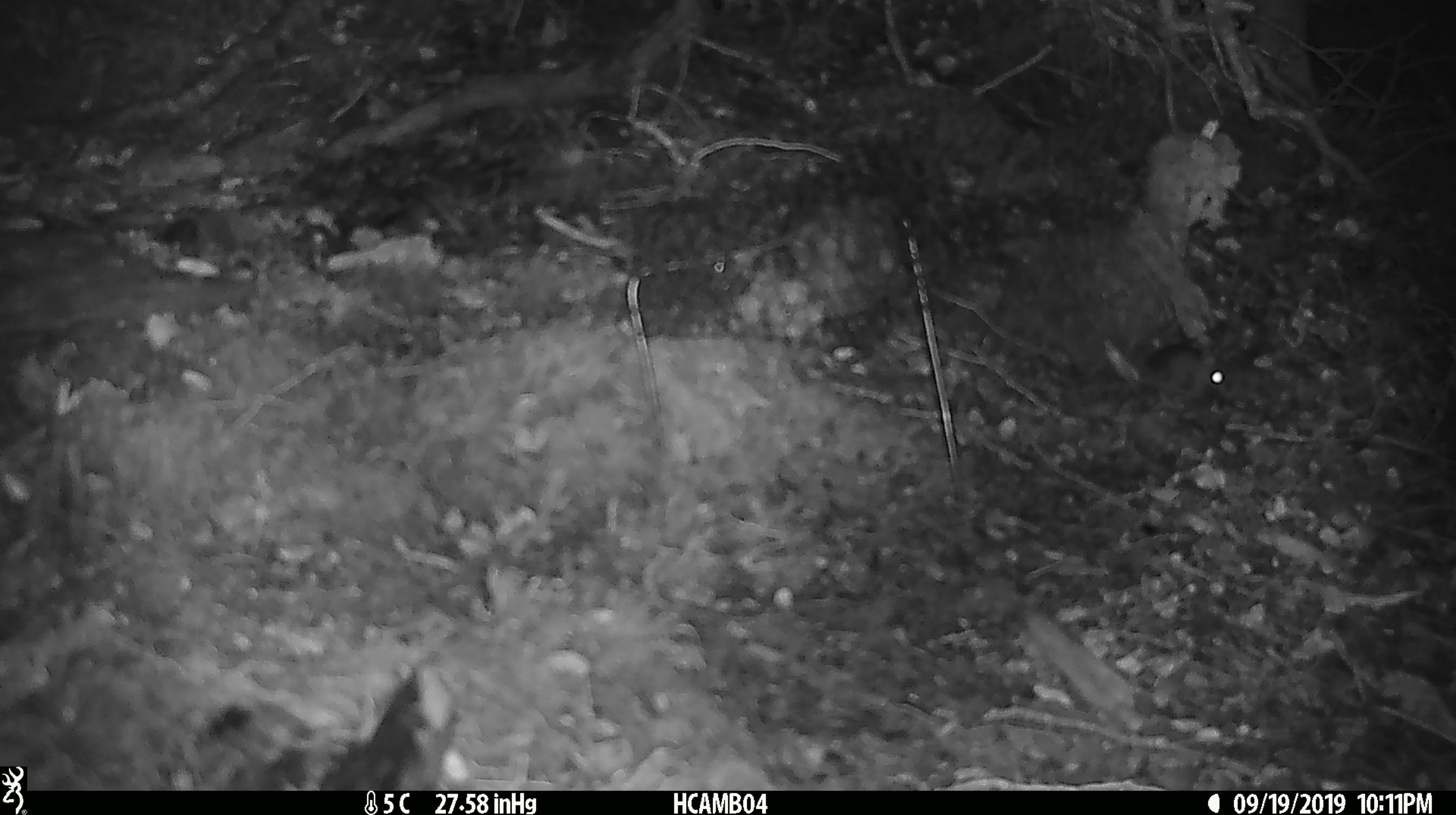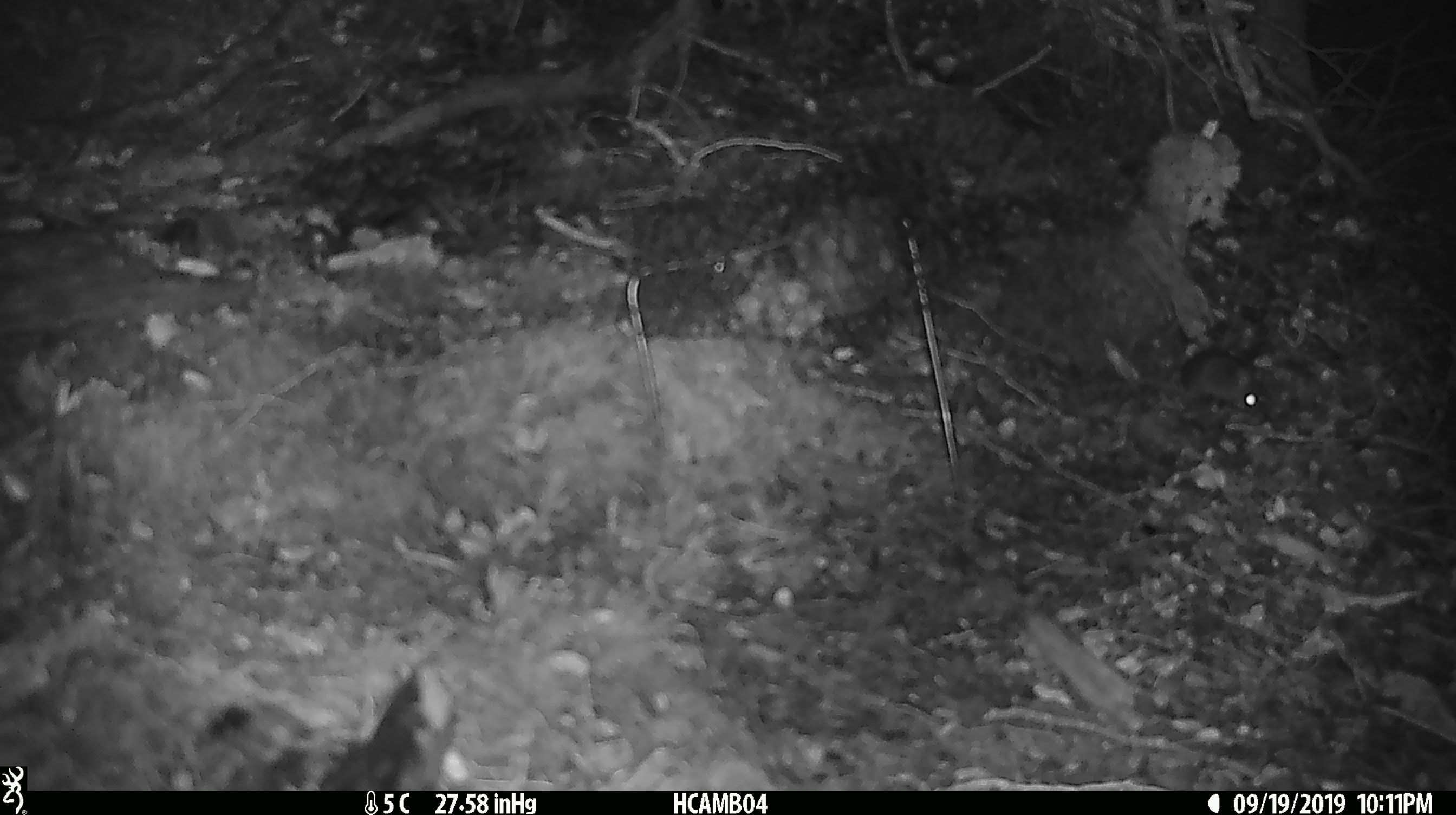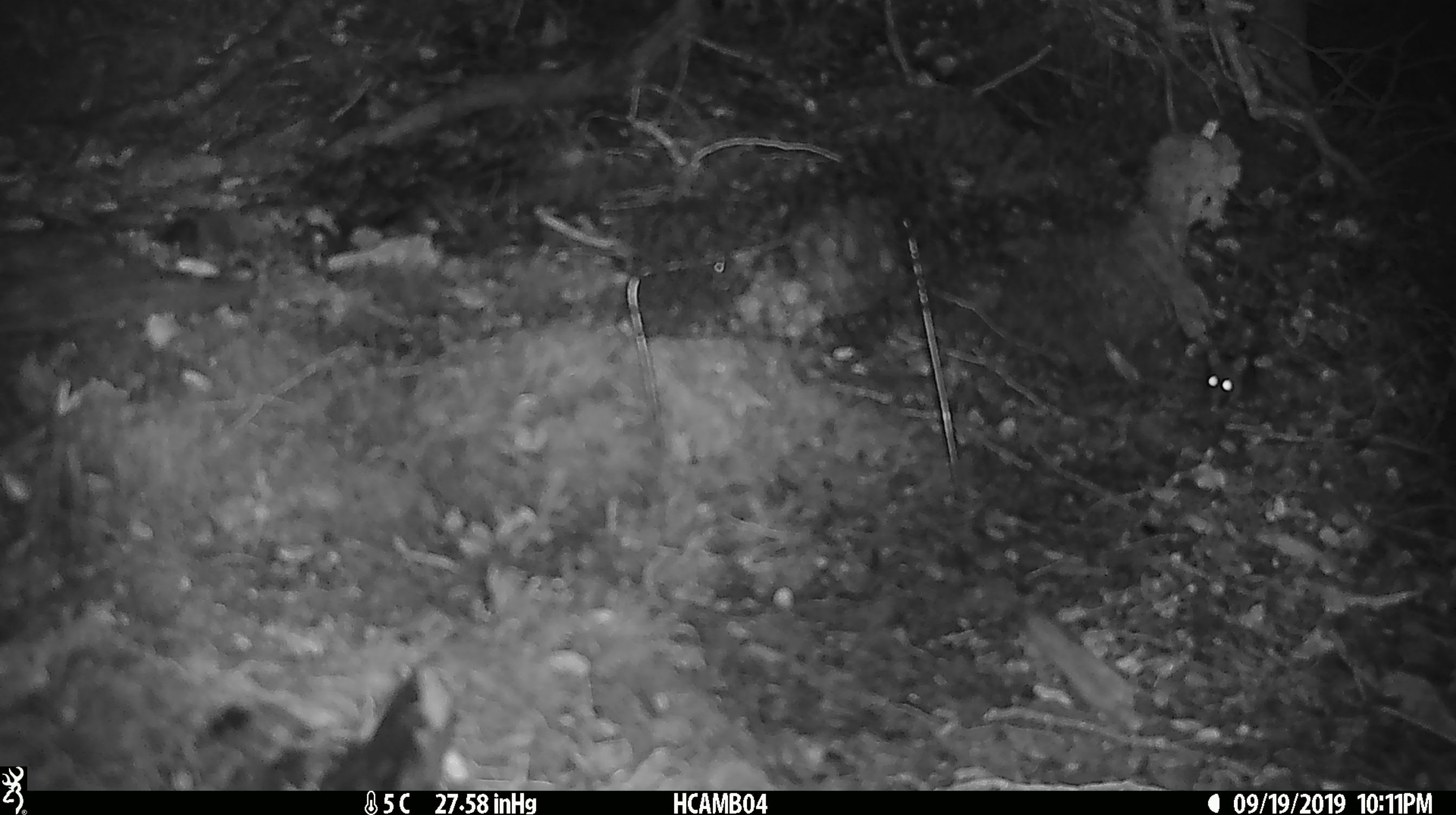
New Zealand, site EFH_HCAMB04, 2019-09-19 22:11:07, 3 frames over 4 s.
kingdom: Animalia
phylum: Chordata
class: Mammalia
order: Rodentia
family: Muridae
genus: Mus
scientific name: Mus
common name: mouse